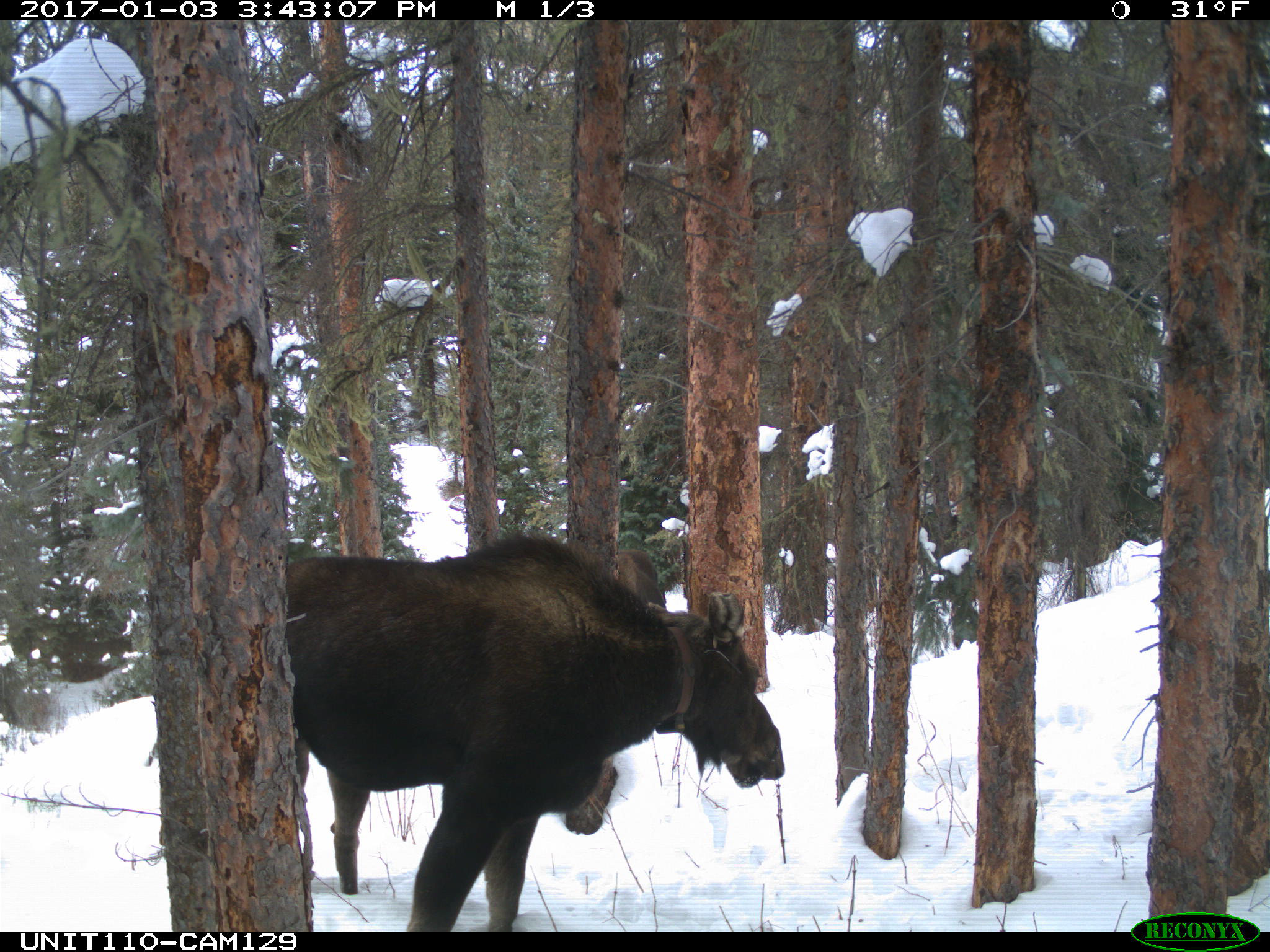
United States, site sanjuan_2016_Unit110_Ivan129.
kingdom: Animalia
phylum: Chordata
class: Mammalia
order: Artiodactyla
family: Cervidae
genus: Alces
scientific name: Alces alces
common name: moose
Alces alces (moose).